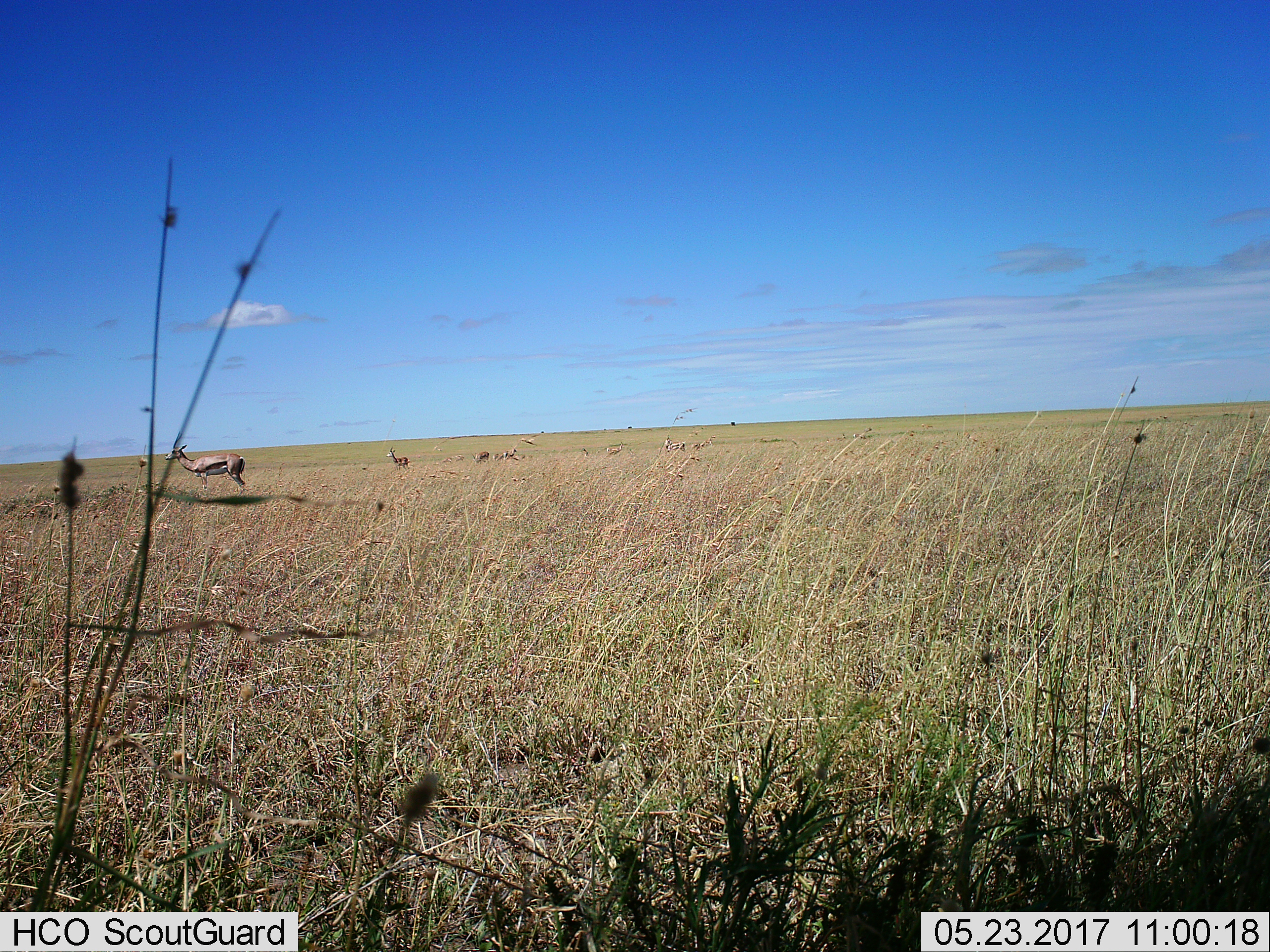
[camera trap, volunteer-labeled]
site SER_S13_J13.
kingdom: Animalia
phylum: Chordata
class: Mammalia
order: Artiodactyla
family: Bovidae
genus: Eudorcas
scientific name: Eudorcas thomsonii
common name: thomson's gazelle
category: gazellethomsons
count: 11-50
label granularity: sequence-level